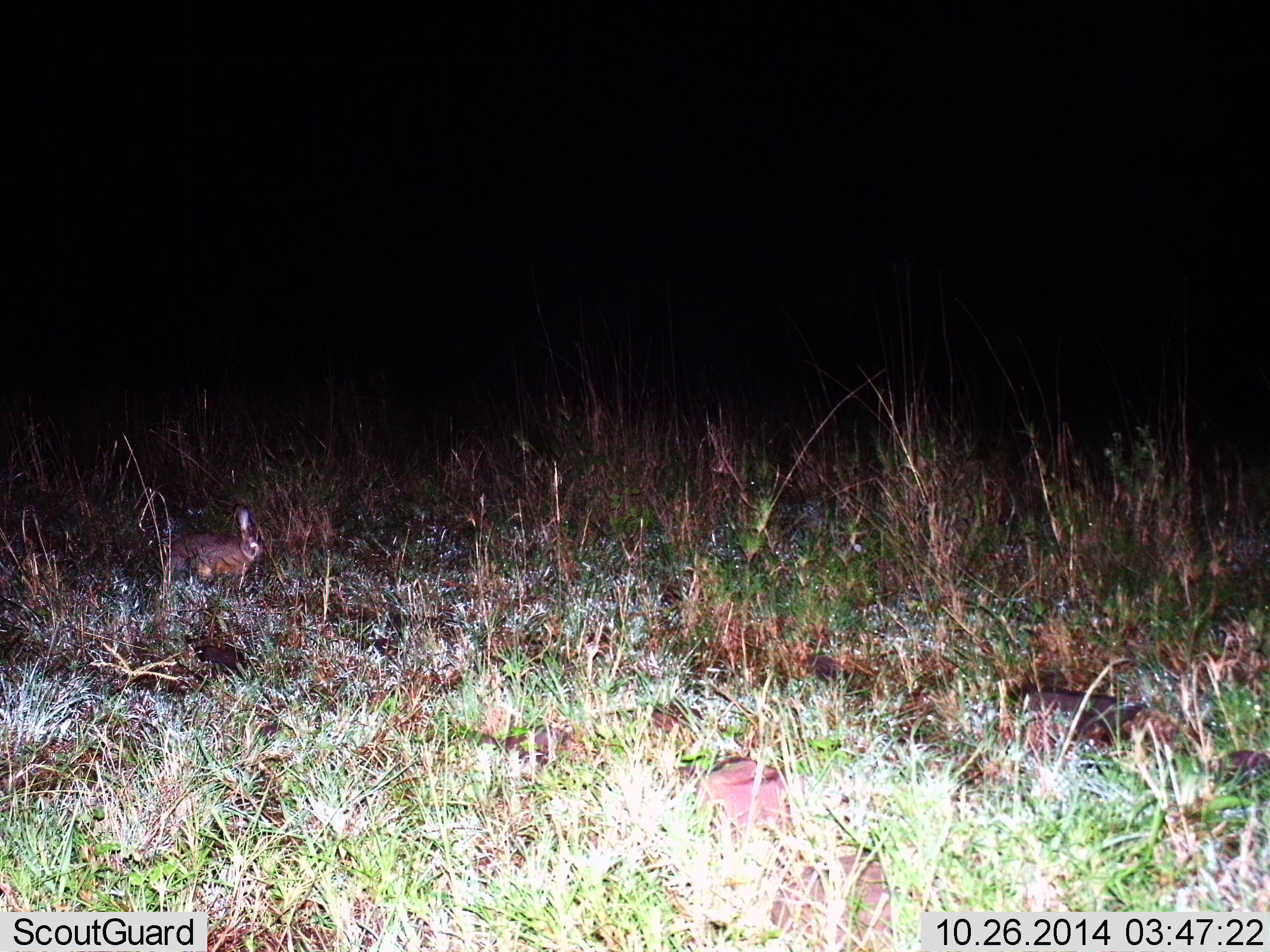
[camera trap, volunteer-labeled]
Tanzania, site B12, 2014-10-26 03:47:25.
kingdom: Animalia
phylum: Chordata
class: Mammalia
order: Lagomorpha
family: Leporidae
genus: Lepus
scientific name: Lepus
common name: hare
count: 1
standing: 70%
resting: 20%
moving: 10%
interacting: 0%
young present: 0%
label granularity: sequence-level